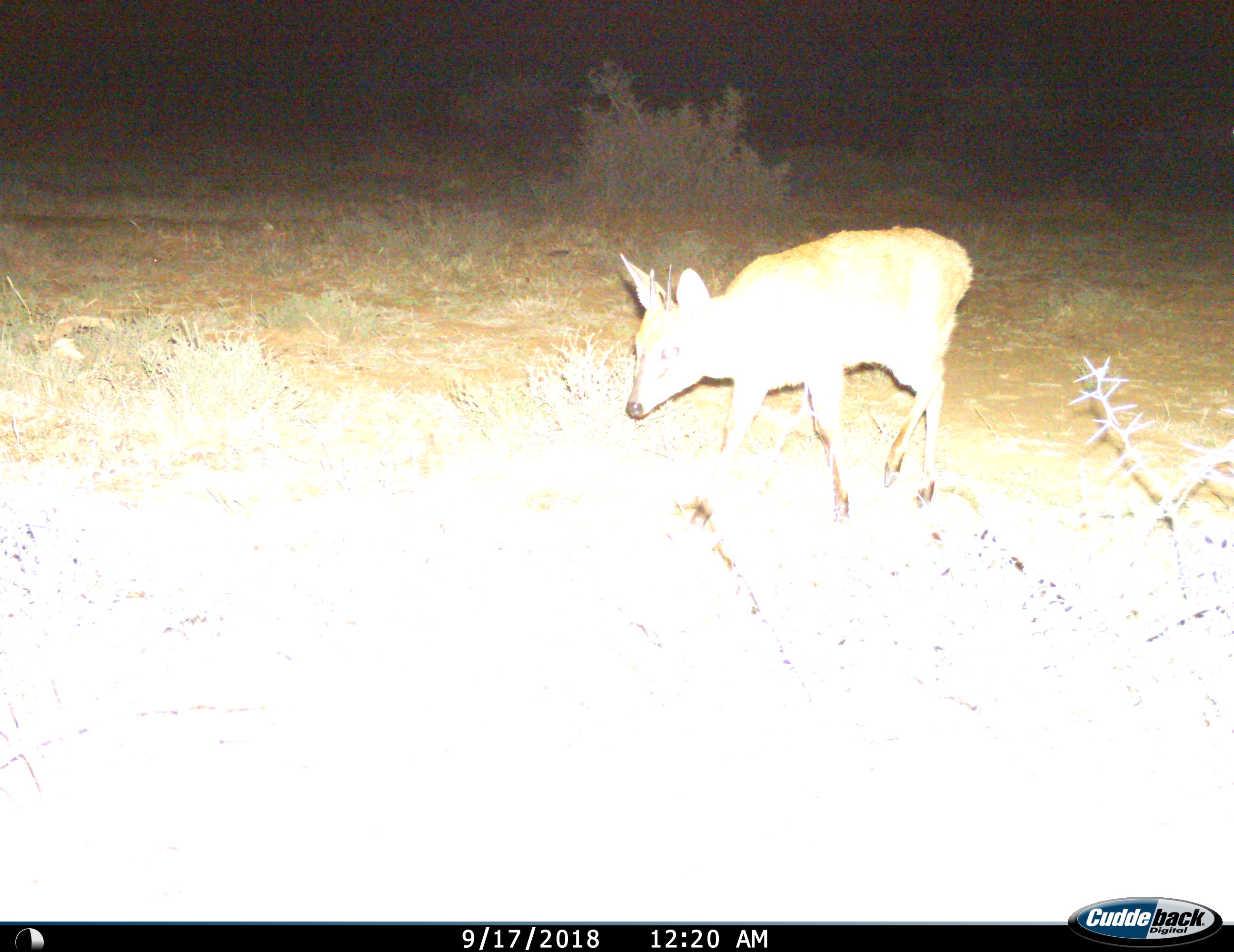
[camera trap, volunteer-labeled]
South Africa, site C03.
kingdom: Animalia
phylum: Chordata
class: Mammalia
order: Artiodactyla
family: Bovidae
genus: Sylvicapra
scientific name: Sylvicapra grimmia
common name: common grey duiker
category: duikercommongrey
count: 1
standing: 30%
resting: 0%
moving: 70%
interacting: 0%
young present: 0%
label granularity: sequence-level